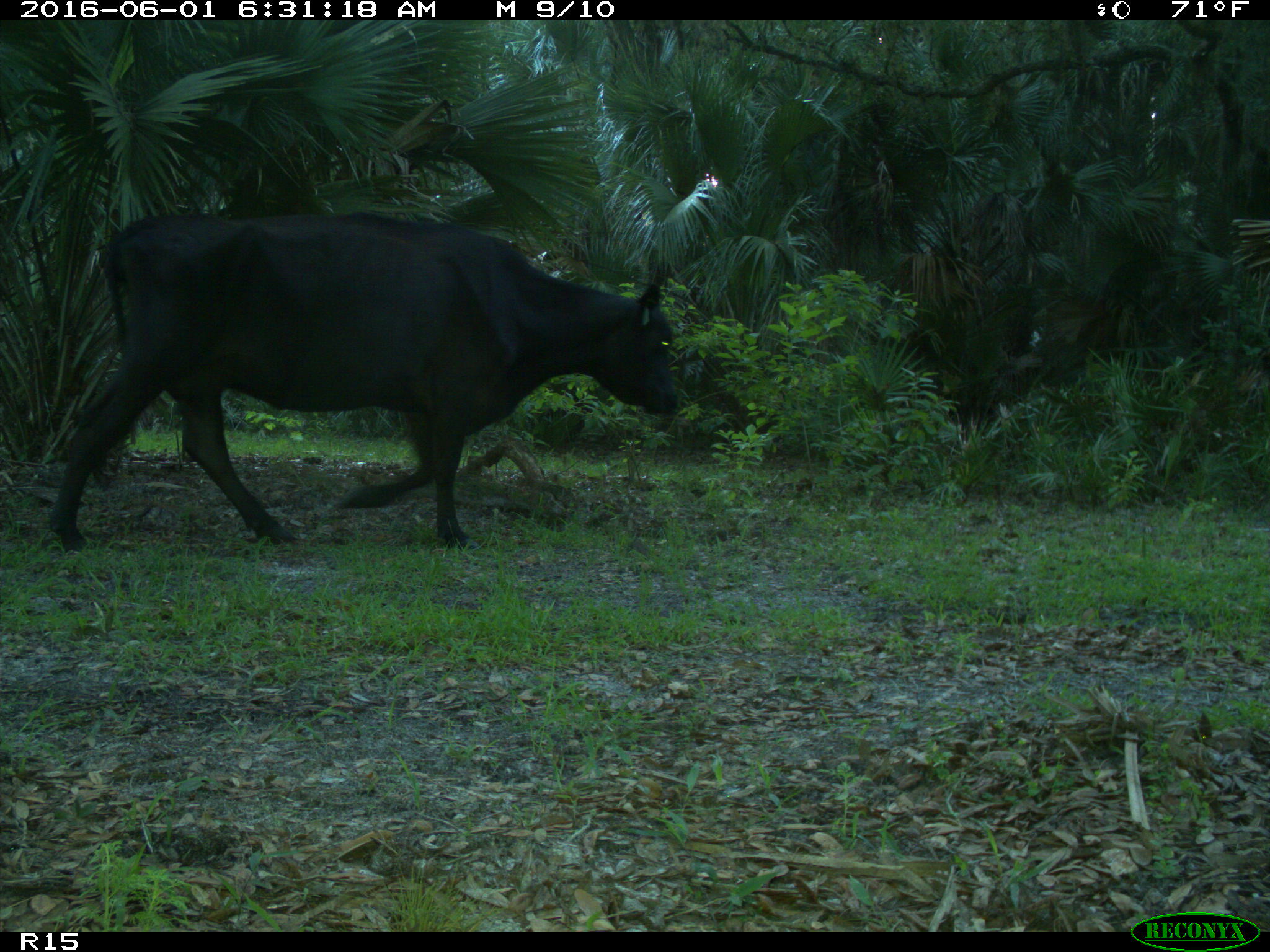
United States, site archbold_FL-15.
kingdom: Animalia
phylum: Chordata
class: Mammalia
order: Artiodactyla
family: Bovidae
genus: Bos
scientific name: Bos taurus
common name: domestic cow